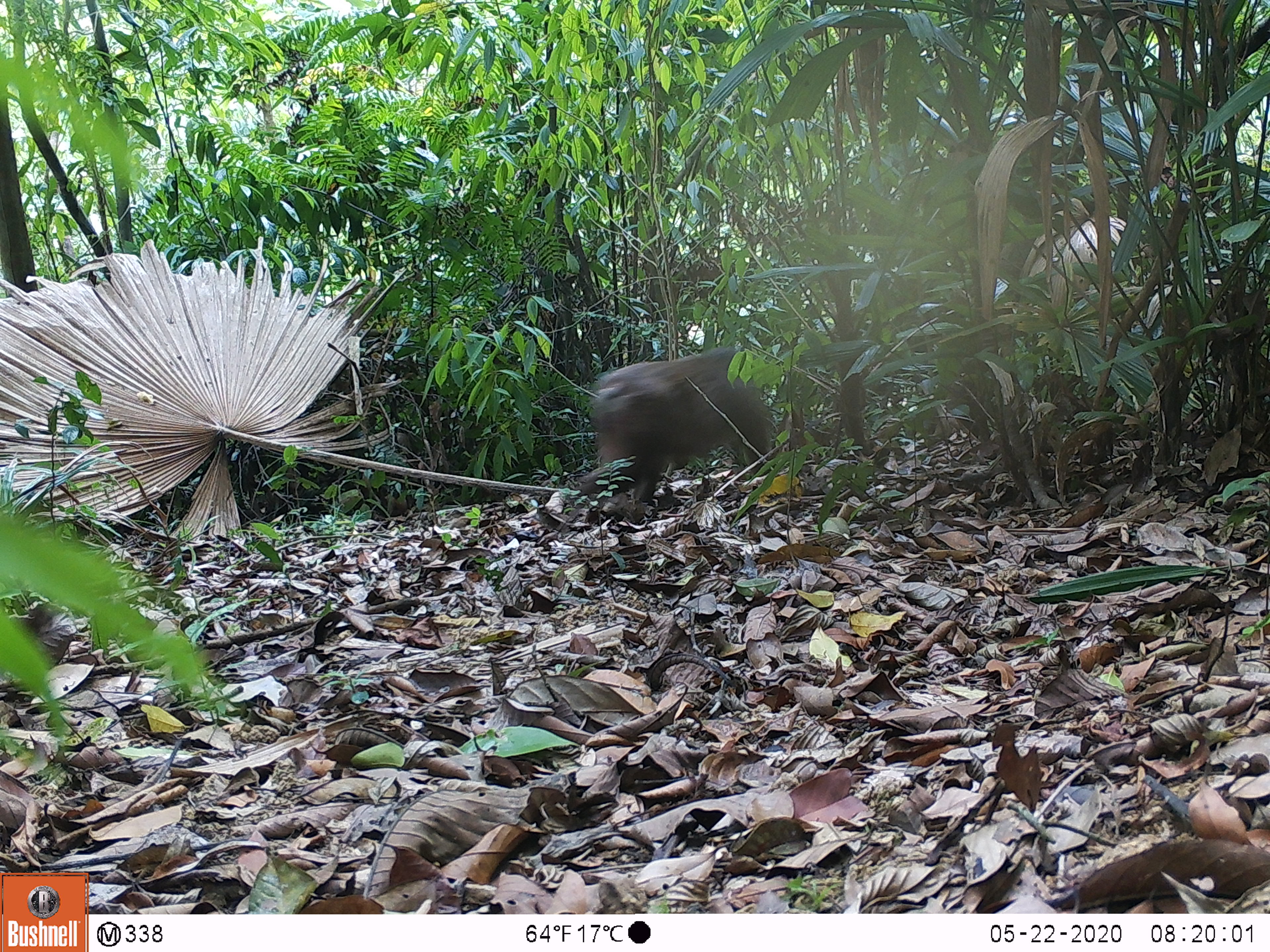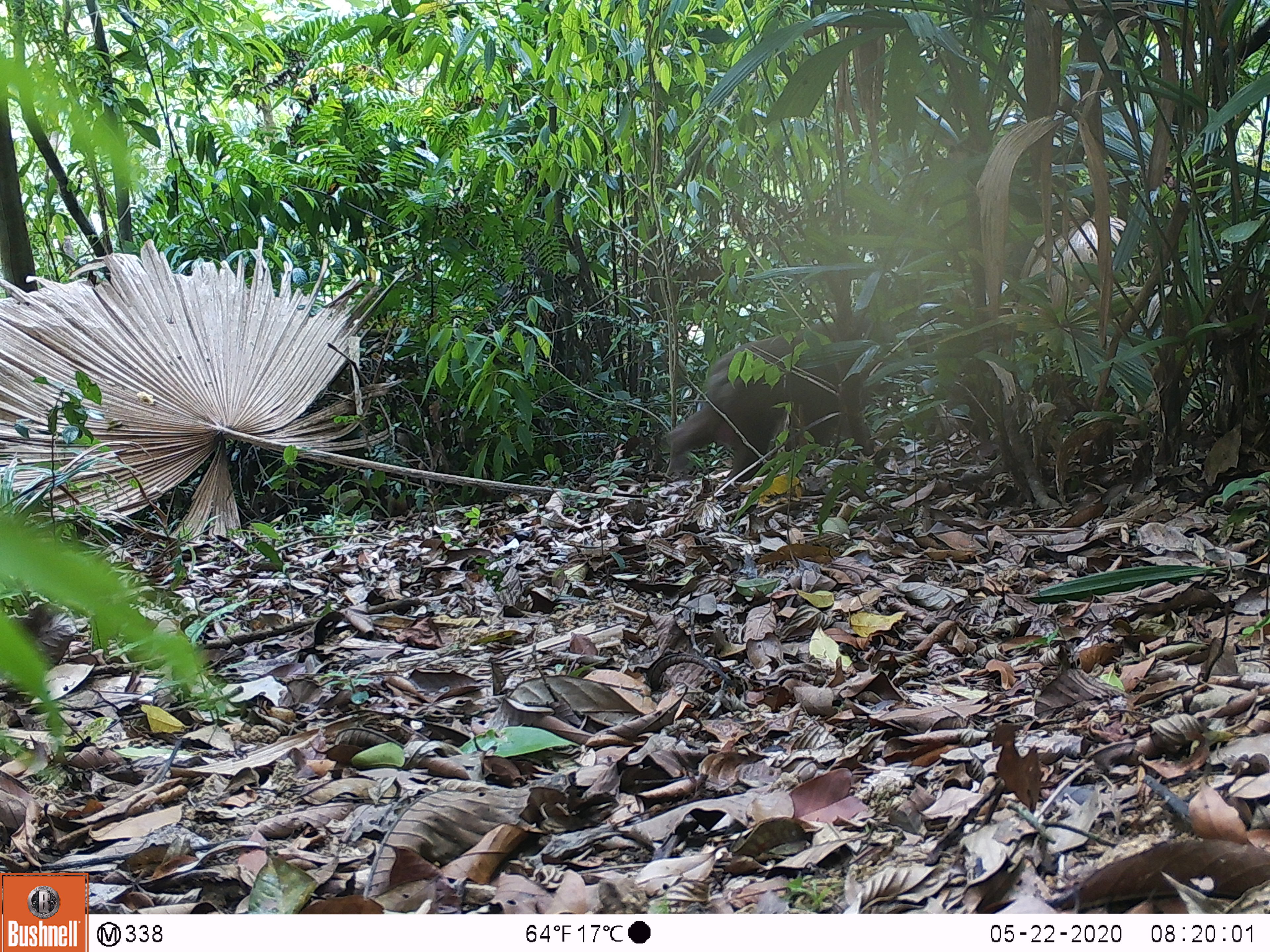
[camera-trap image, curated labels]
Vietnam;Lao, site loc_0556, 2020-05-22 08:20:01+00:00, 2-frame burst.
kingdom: Animalia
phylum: Chordata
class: Mammalia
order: Primates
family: Cercopithecidae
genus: Macaca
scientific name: Macaca arctoides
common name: stump-tailed macaque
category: stump tailed macaque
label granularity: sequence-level